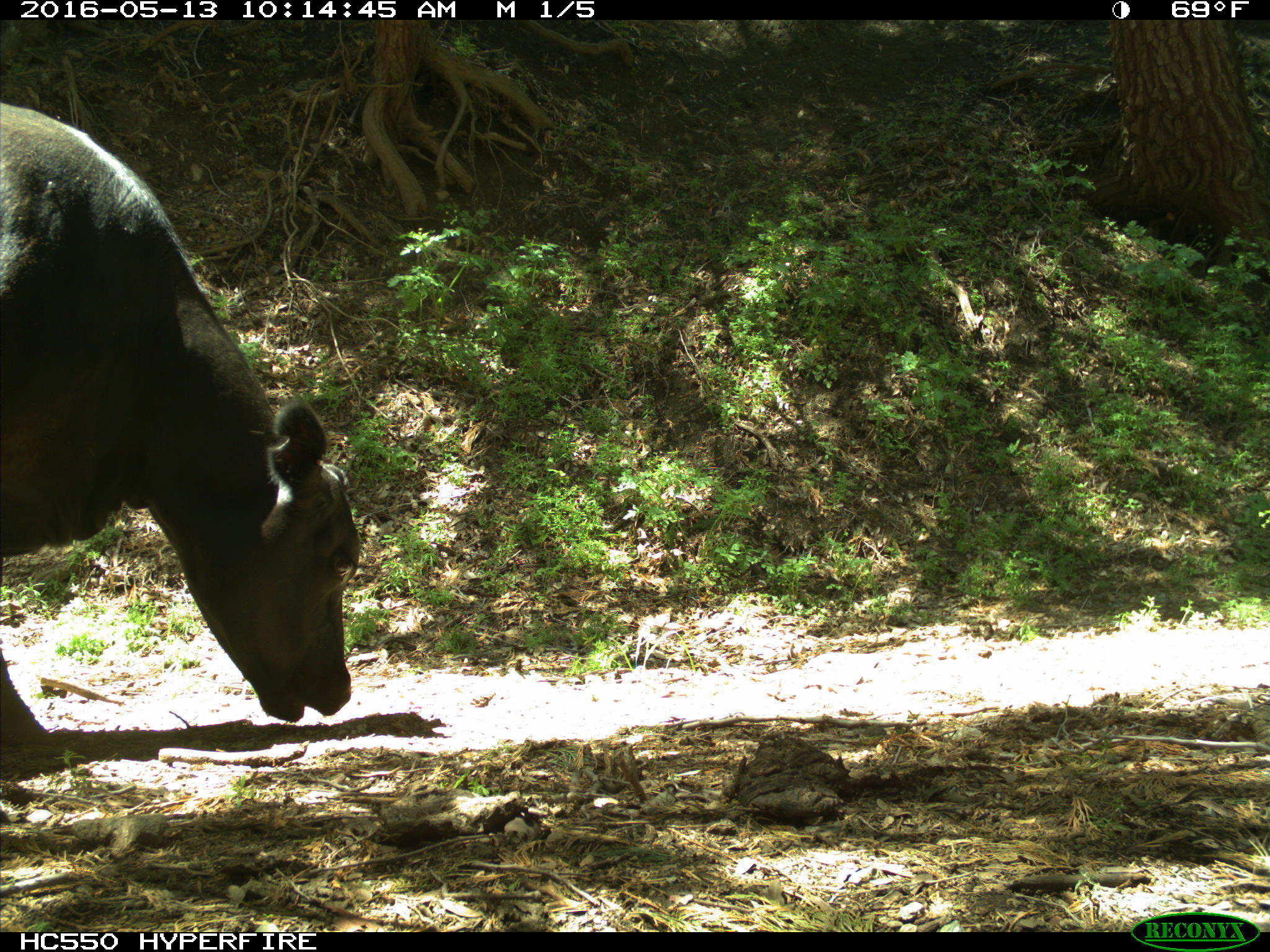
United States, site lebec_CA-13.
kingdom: Animalia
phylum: Chordata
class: Mammalia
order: Artiodactyla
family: Bovidae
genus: Bos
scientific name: Bos taurus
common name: domestic cow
Bos taurus (domestic cow).